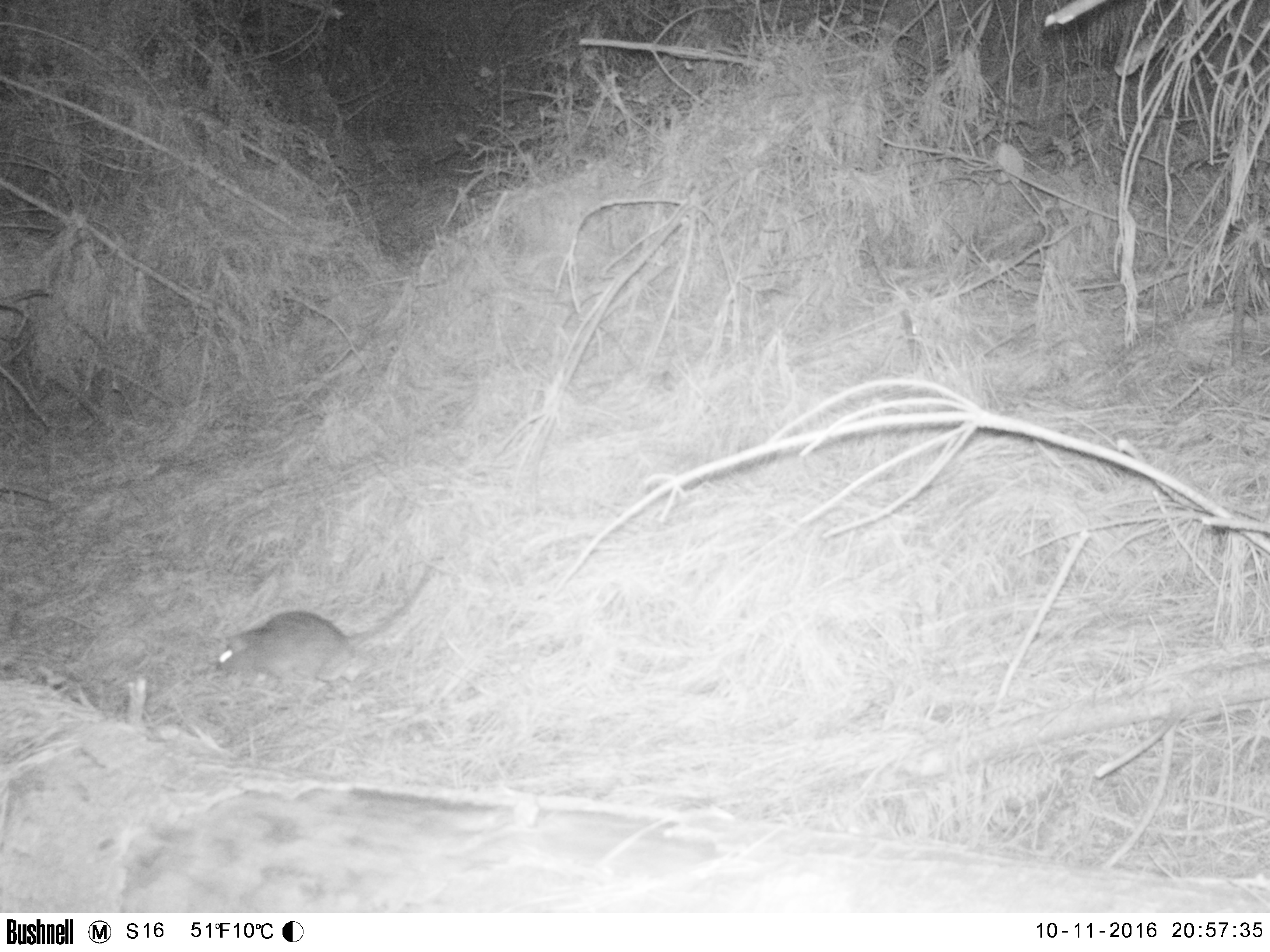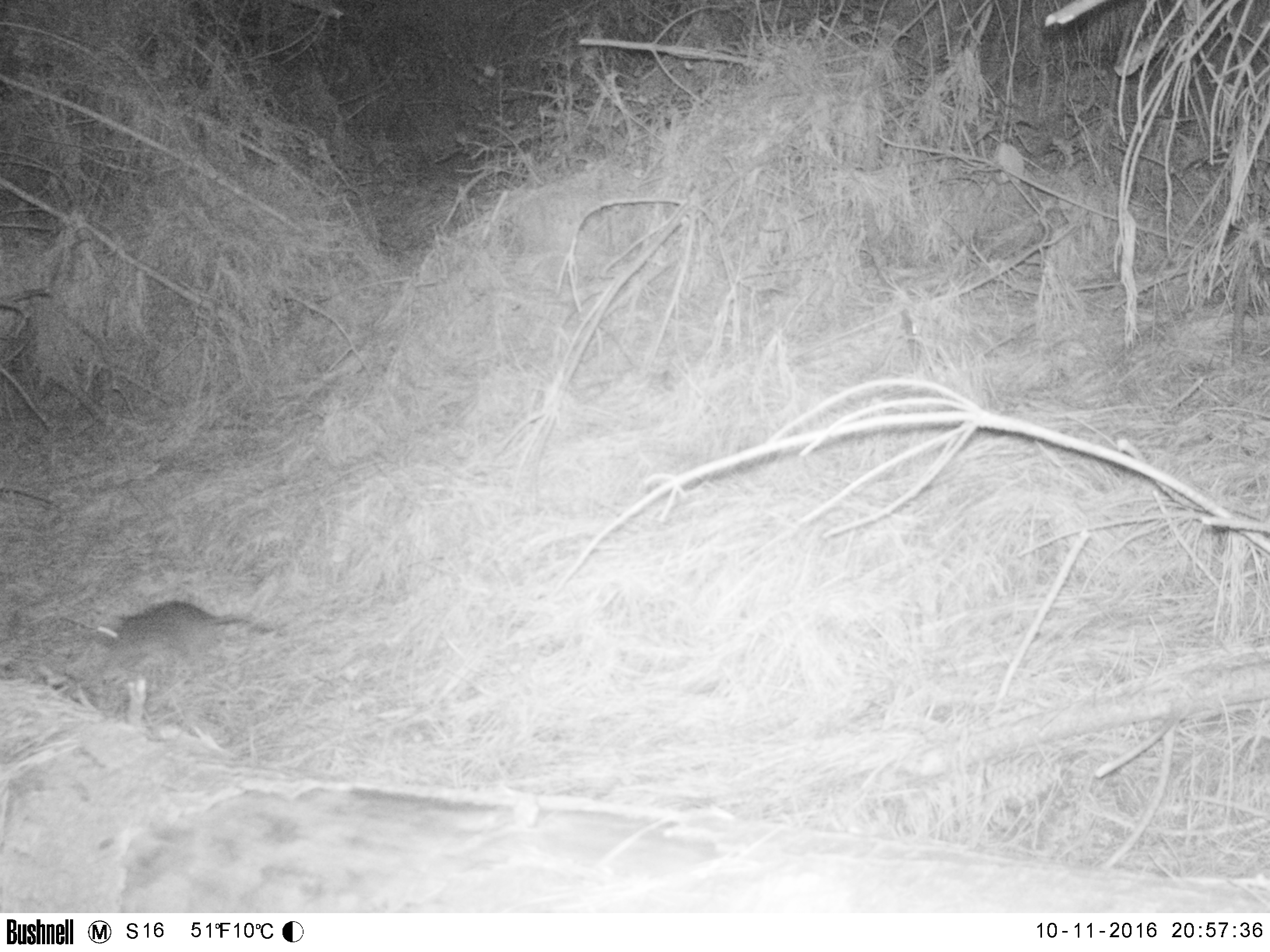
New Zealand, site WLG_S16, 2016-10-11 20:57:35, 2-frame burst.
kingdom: Animalia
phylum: Chordata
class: Mammalia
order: Rodentia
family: Muridae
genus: Rattus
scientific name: Rattus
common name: rat